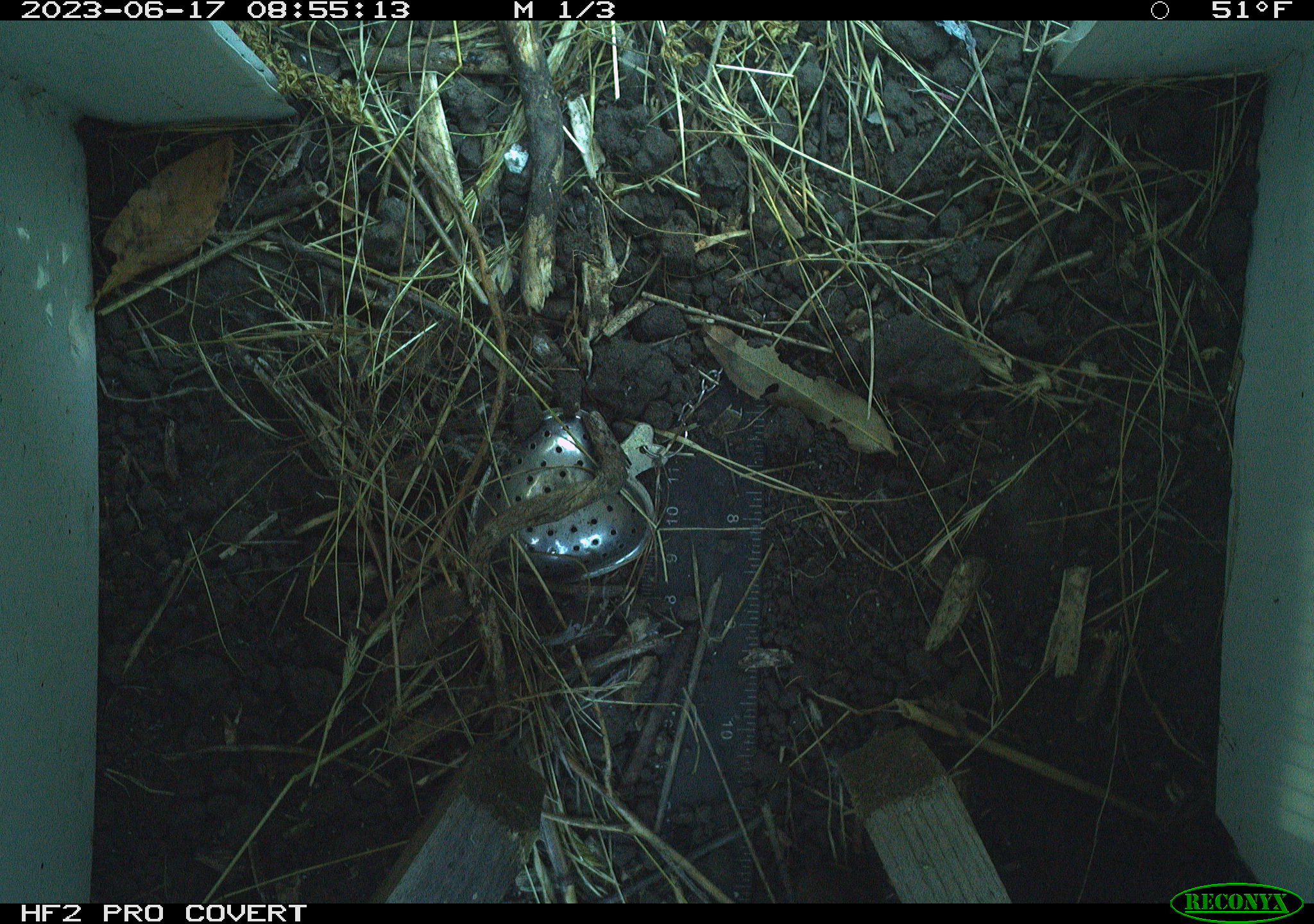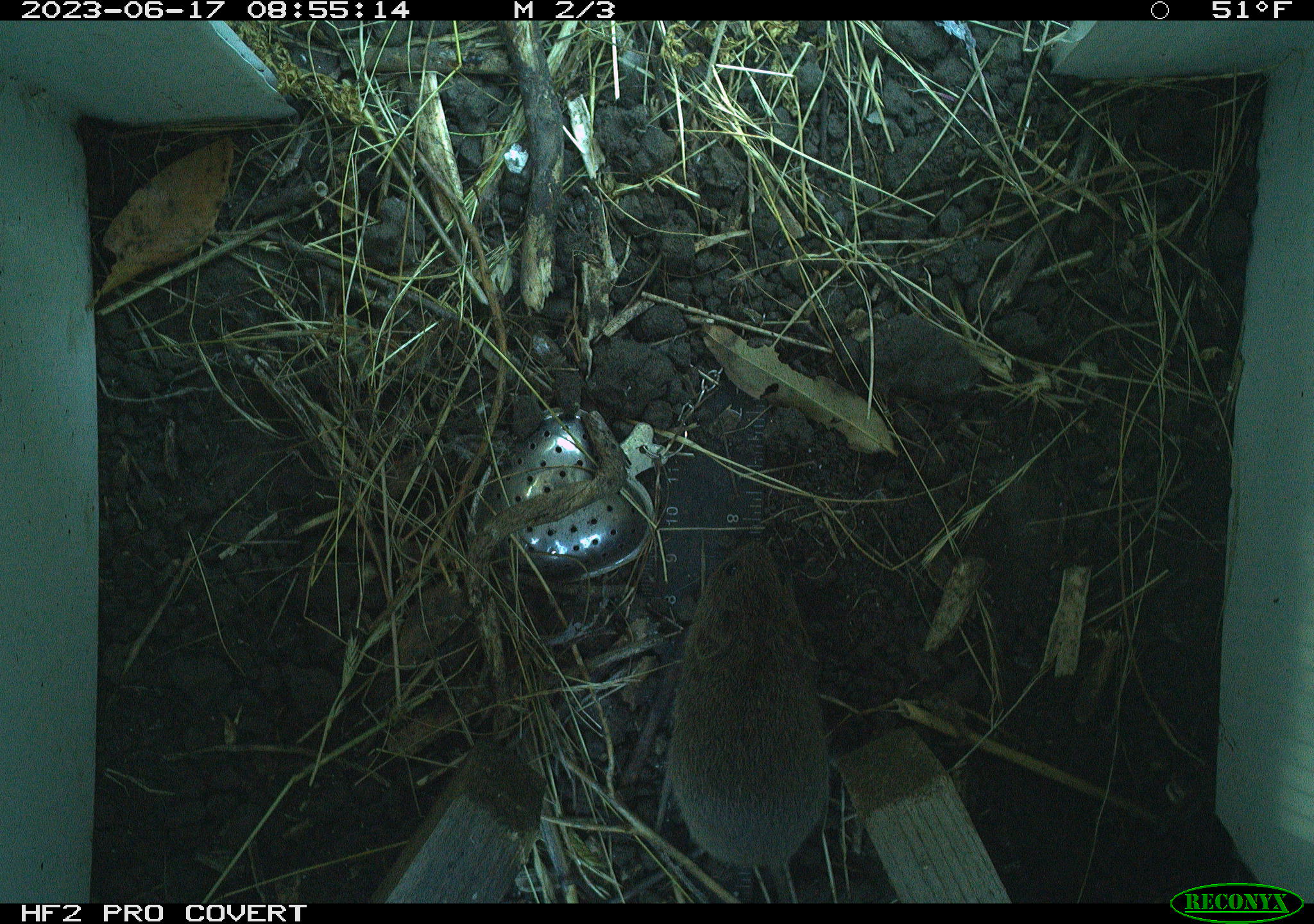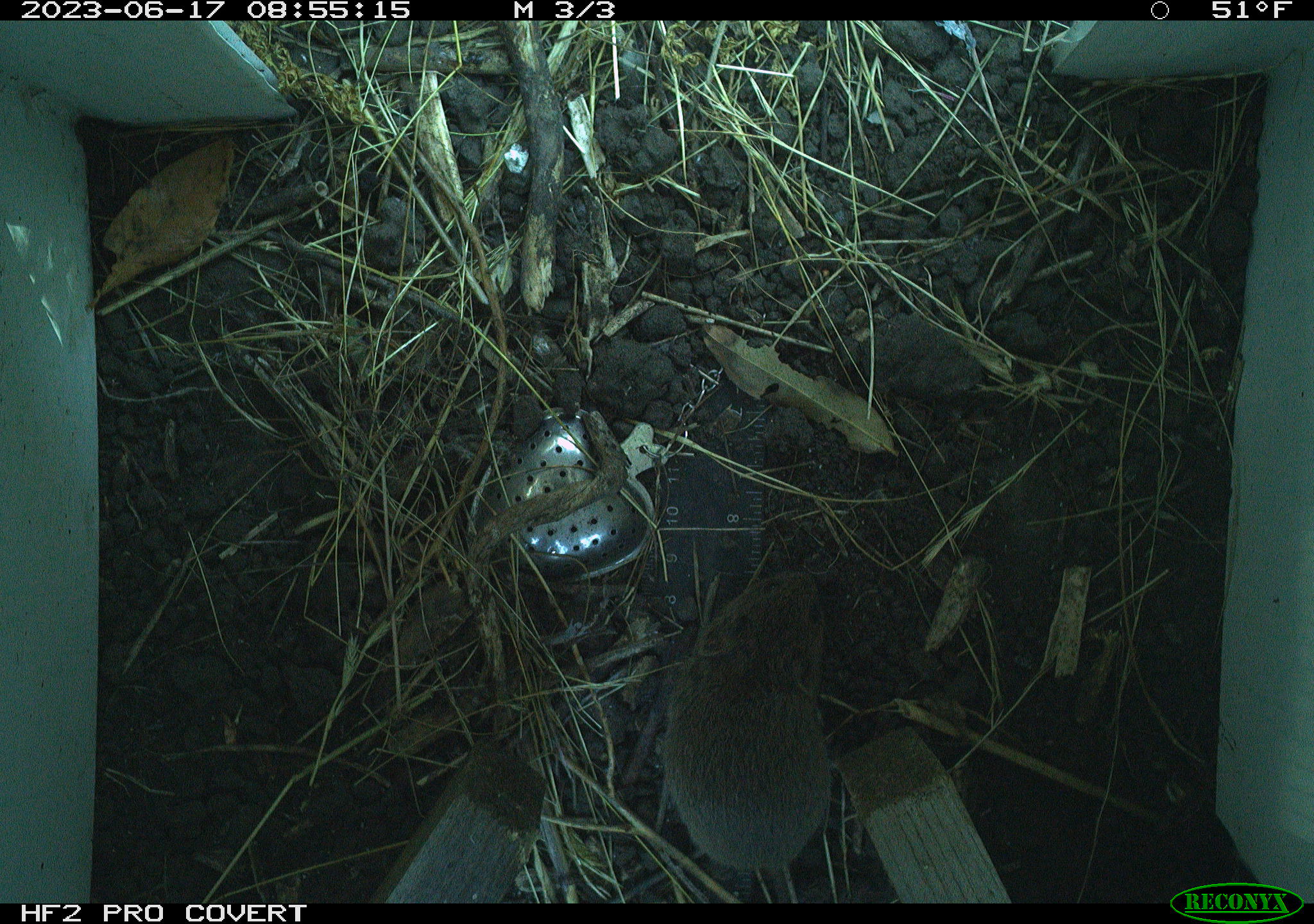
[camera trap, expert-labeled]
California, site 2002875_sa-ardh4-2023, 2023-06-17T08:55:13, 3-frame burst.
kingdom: Animalia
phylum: Chordata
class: Mammalia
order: Rodentia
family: Cricetidae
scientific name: Arvicolinae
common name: voles, lemmings, and muskrats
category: arvicolinae subfamily